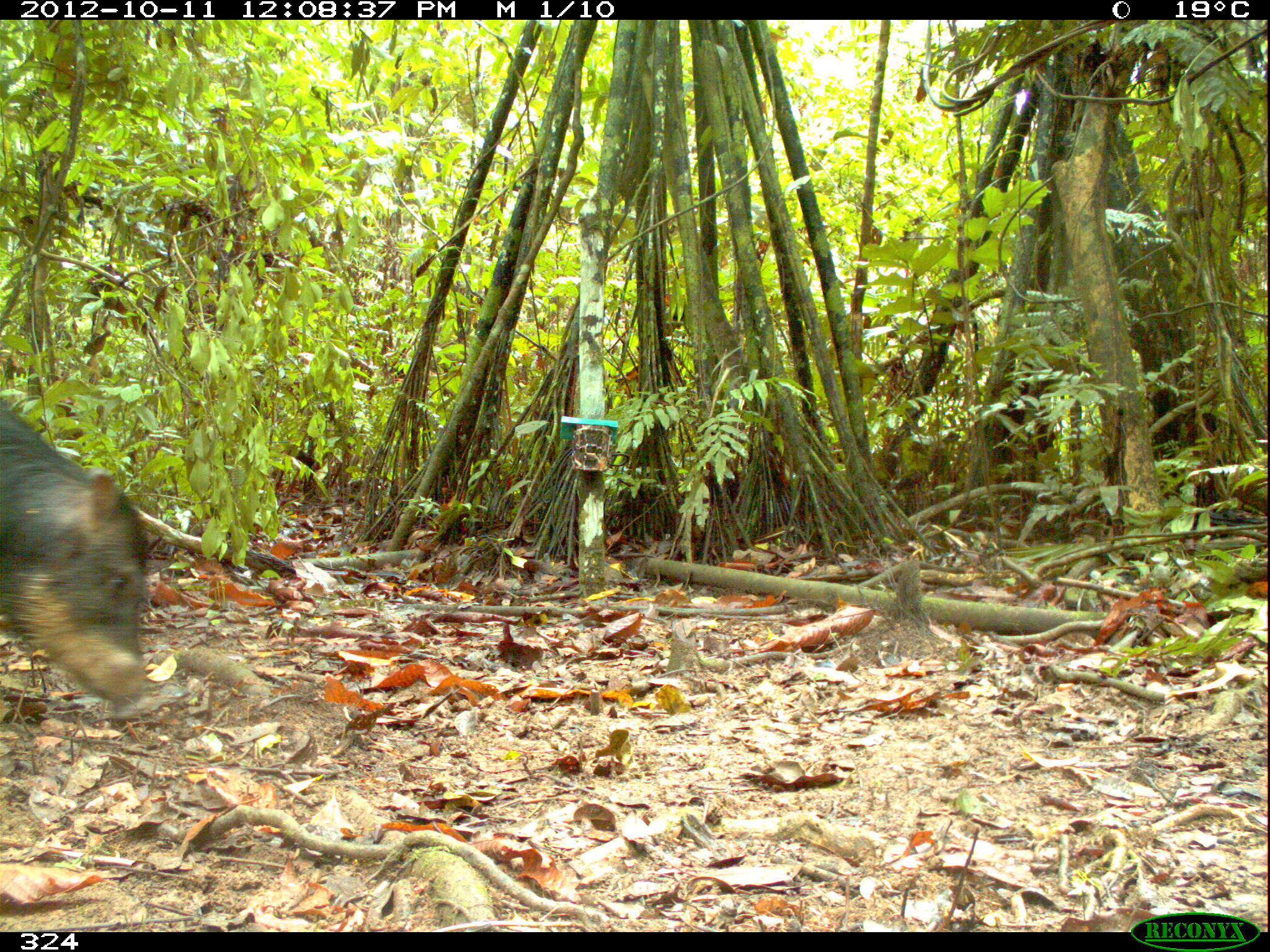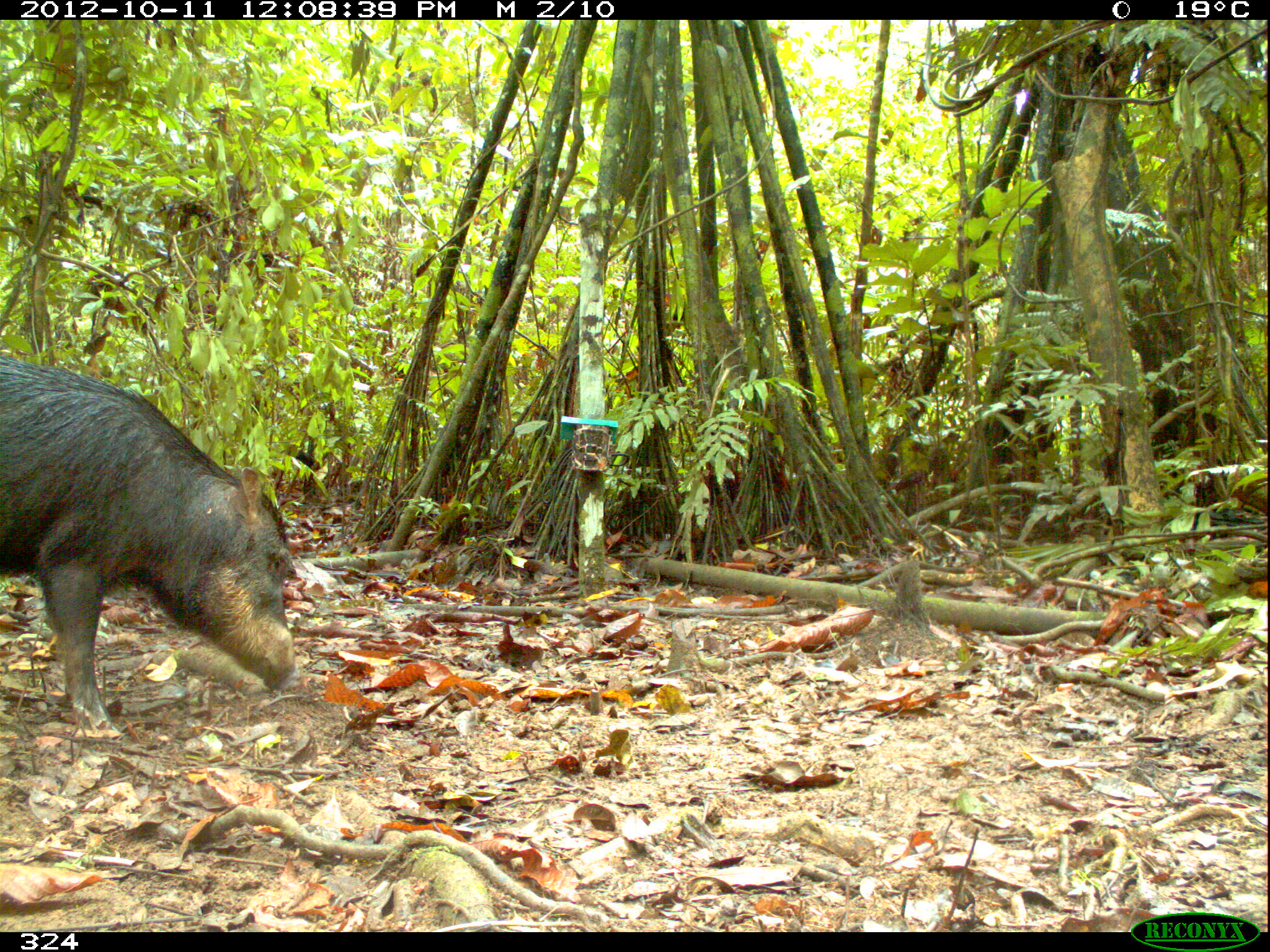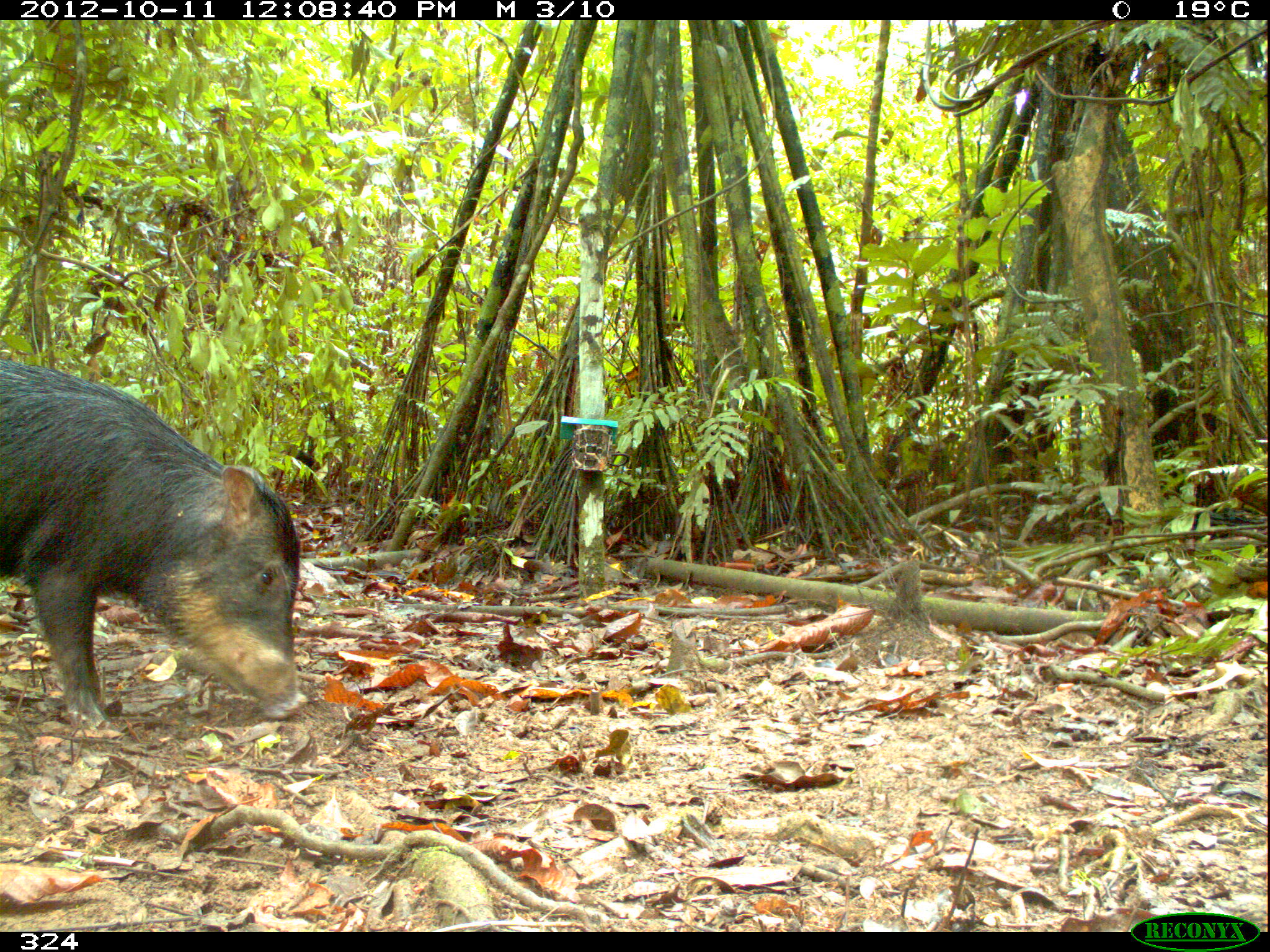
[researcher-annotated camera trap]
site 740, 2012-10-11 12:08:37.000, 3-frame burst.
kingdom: Animalia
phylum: Chordata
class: Mammalia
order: Artiodactyla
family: Tayassuidae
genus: Tayassu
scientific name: Tayassu pecari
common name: white-lipped peccary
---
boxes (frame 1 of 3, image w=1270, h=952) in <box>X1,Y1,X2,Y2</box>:
tayassu pecari: <box>0,397,164,717</box>